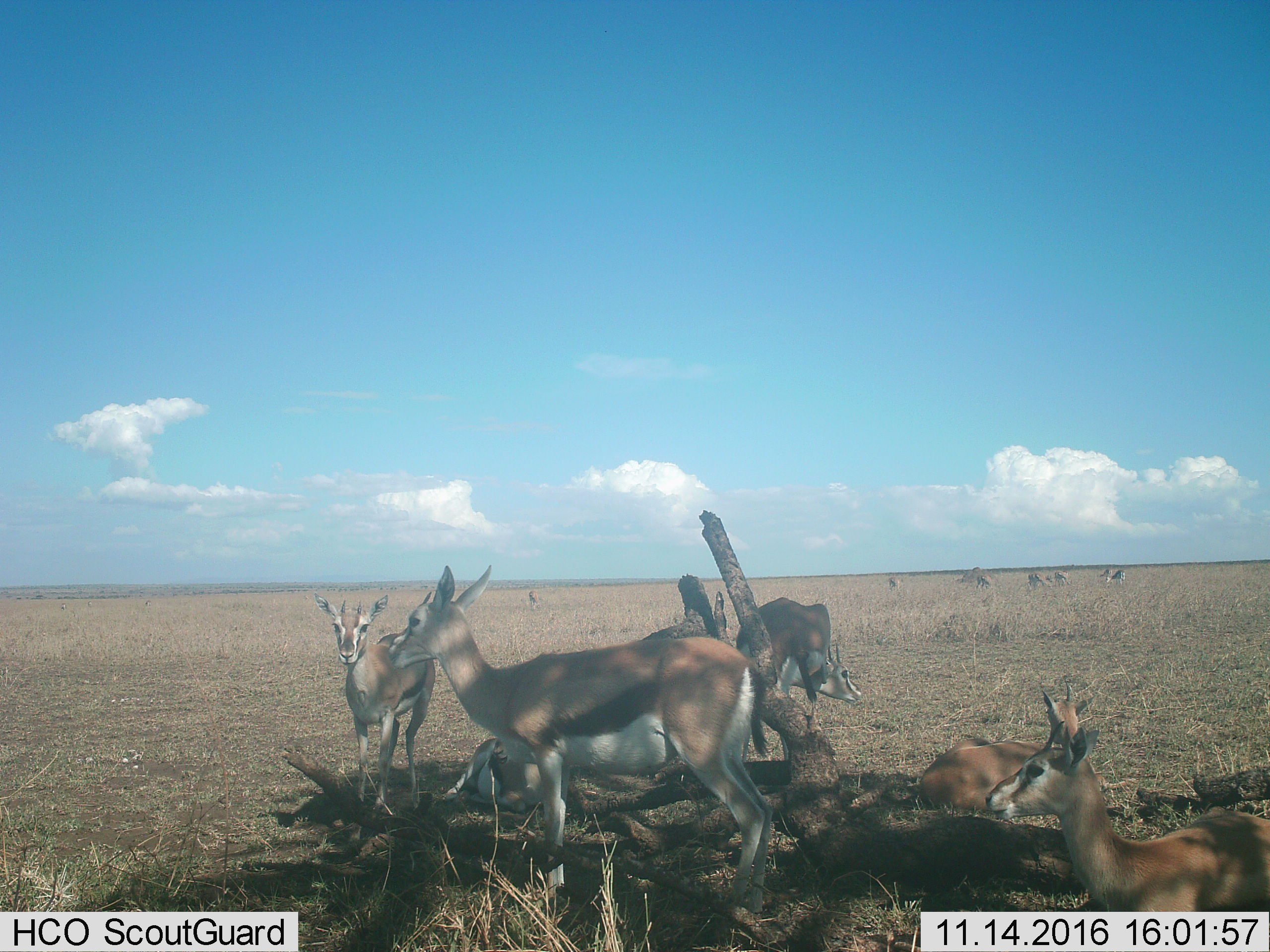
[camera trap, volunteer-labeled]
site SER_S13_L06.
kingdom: Animalia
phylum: Chordata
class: Mammalia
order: Artiodactyla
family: Bovidae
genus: Eudorcas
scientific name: Eudorcas thomsonii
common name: thomson's gazelle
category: gazellethomsons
Gazellethomsons (thomson's gazelle) (Eudorcas thomsonii), count 11-50. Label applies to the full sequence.